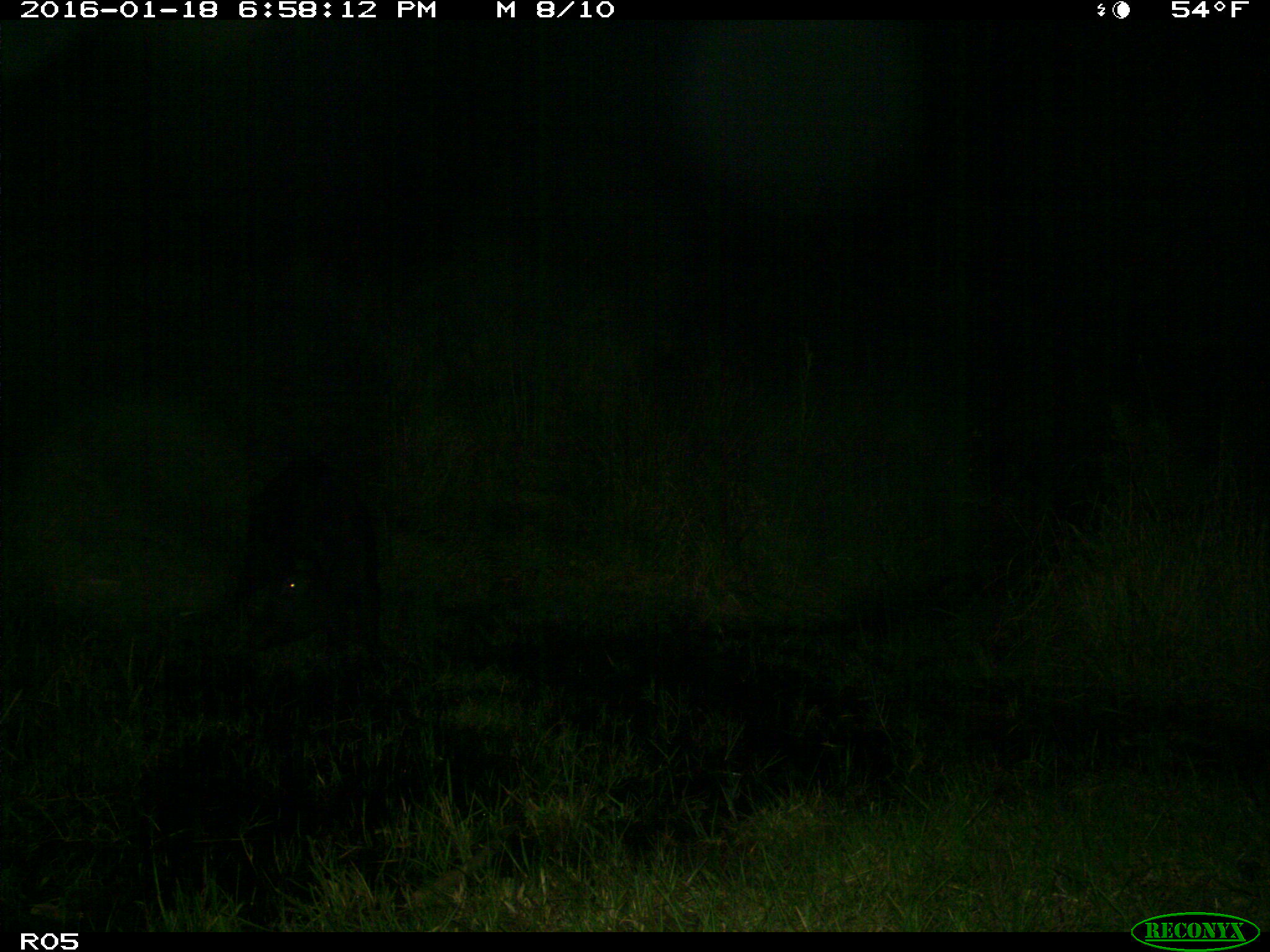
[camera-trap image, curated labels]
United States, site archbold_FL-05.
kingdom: Animalia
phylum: Chordata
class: Mammalia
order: Artiodactyla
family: Suidae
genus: Sus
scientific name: Sus scrofa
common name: wild boar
Sus scrofa (wild boar).